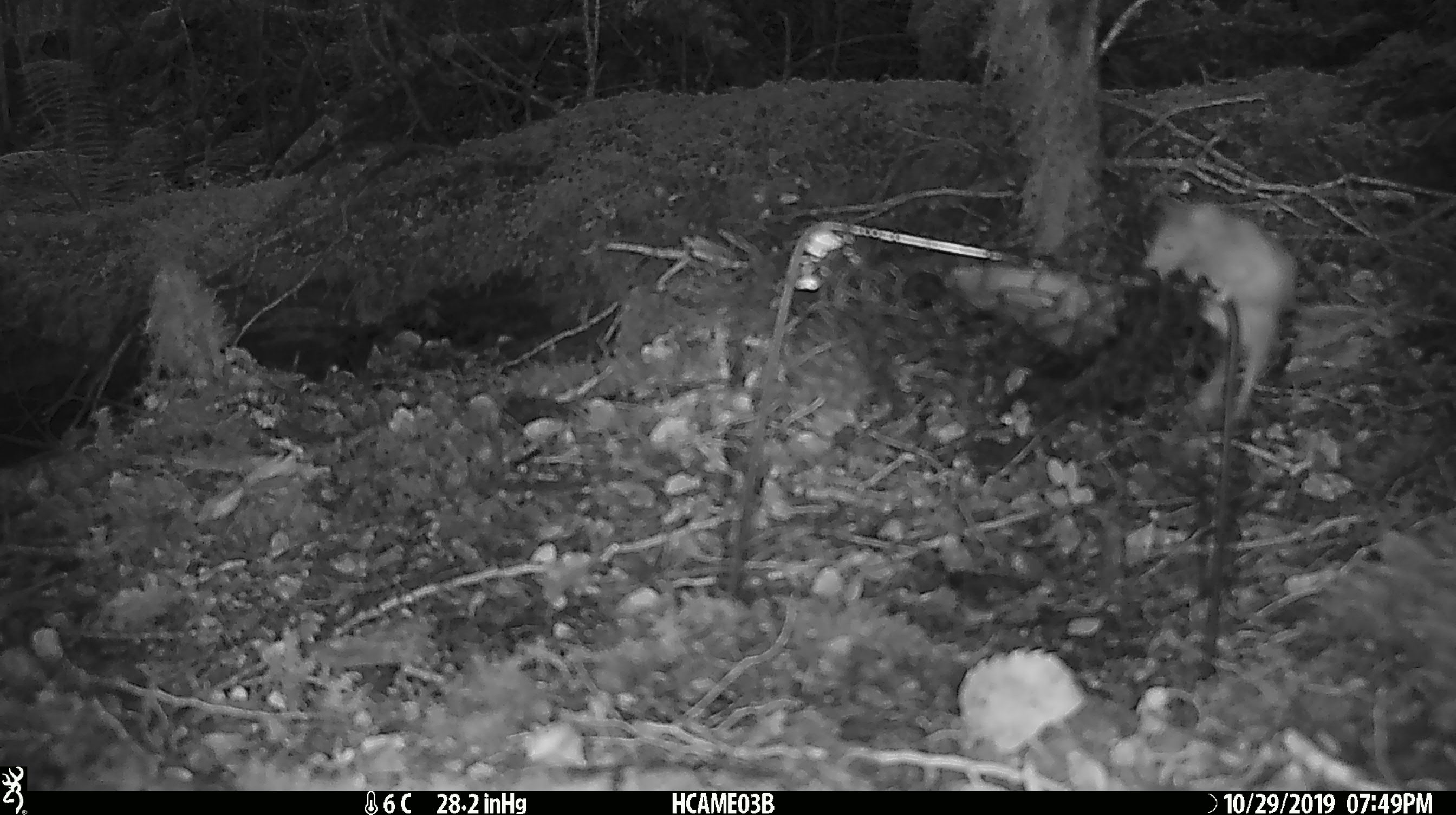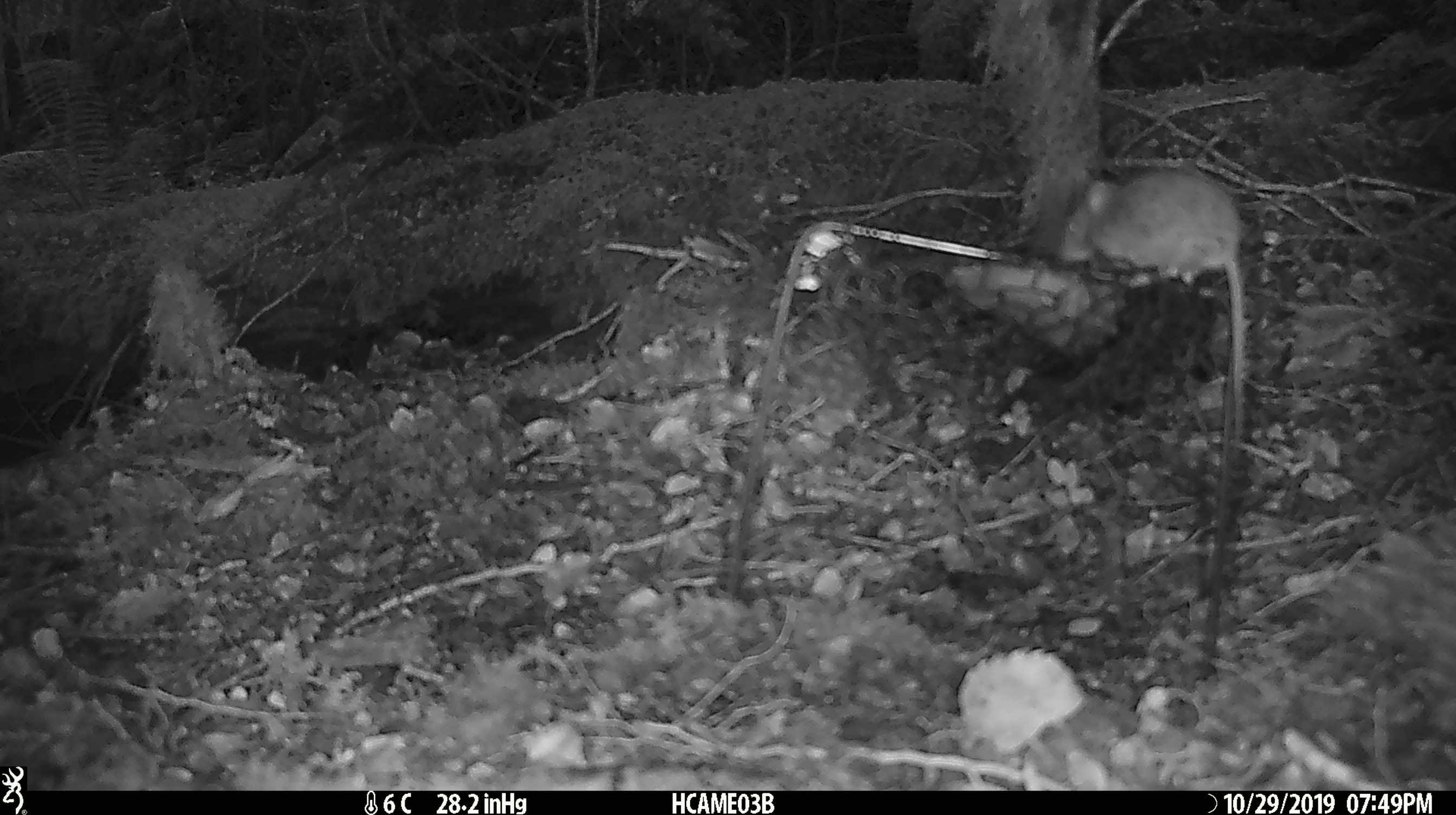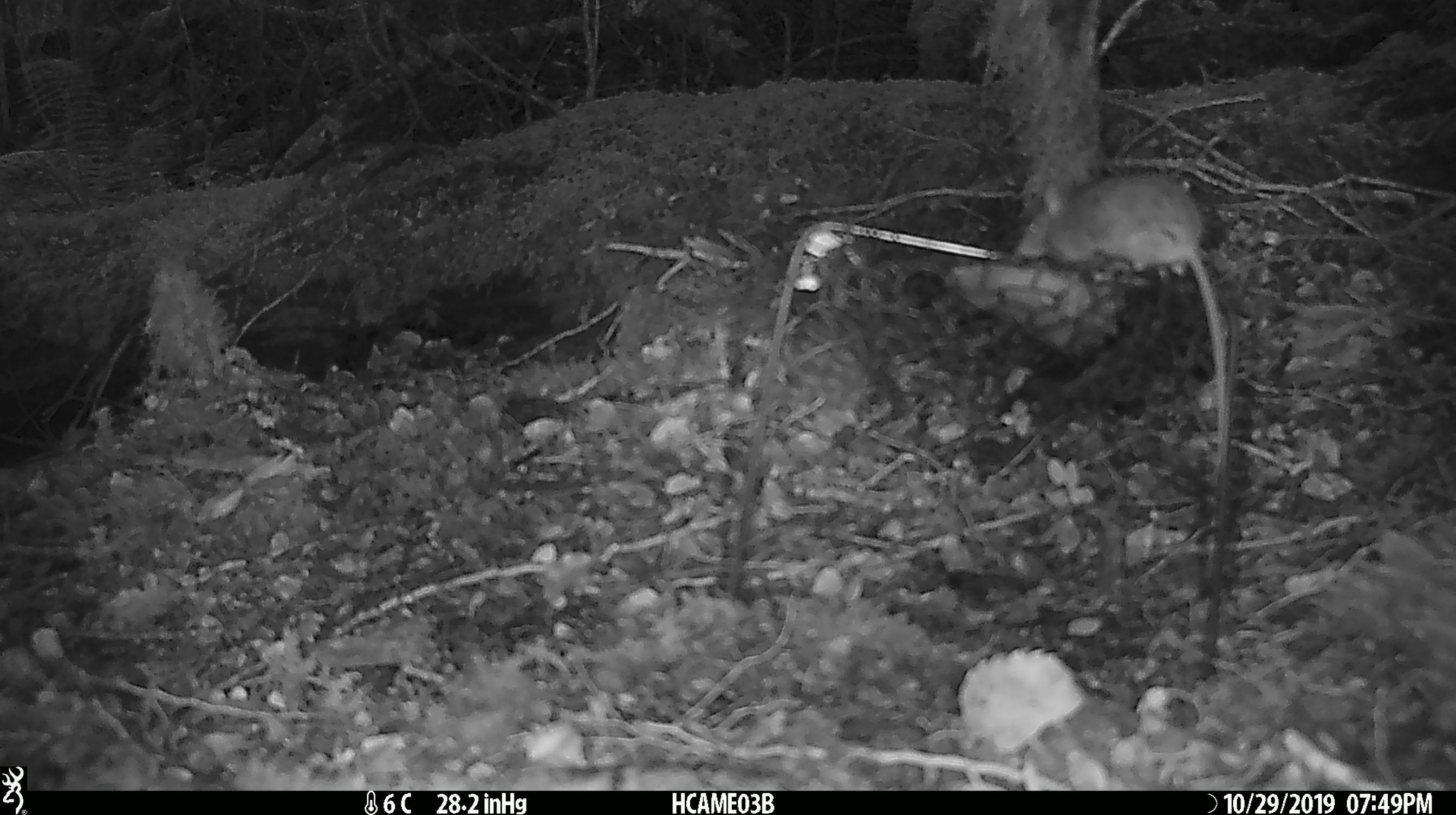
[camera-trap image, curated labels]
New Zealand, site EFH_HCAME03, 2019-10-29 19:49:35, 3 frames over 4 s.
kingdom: Animalia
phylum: Chordata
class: Mammalia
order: Rodentia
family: Muridae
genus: Mus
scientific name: Mus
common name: mouse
Mouse (Mus).